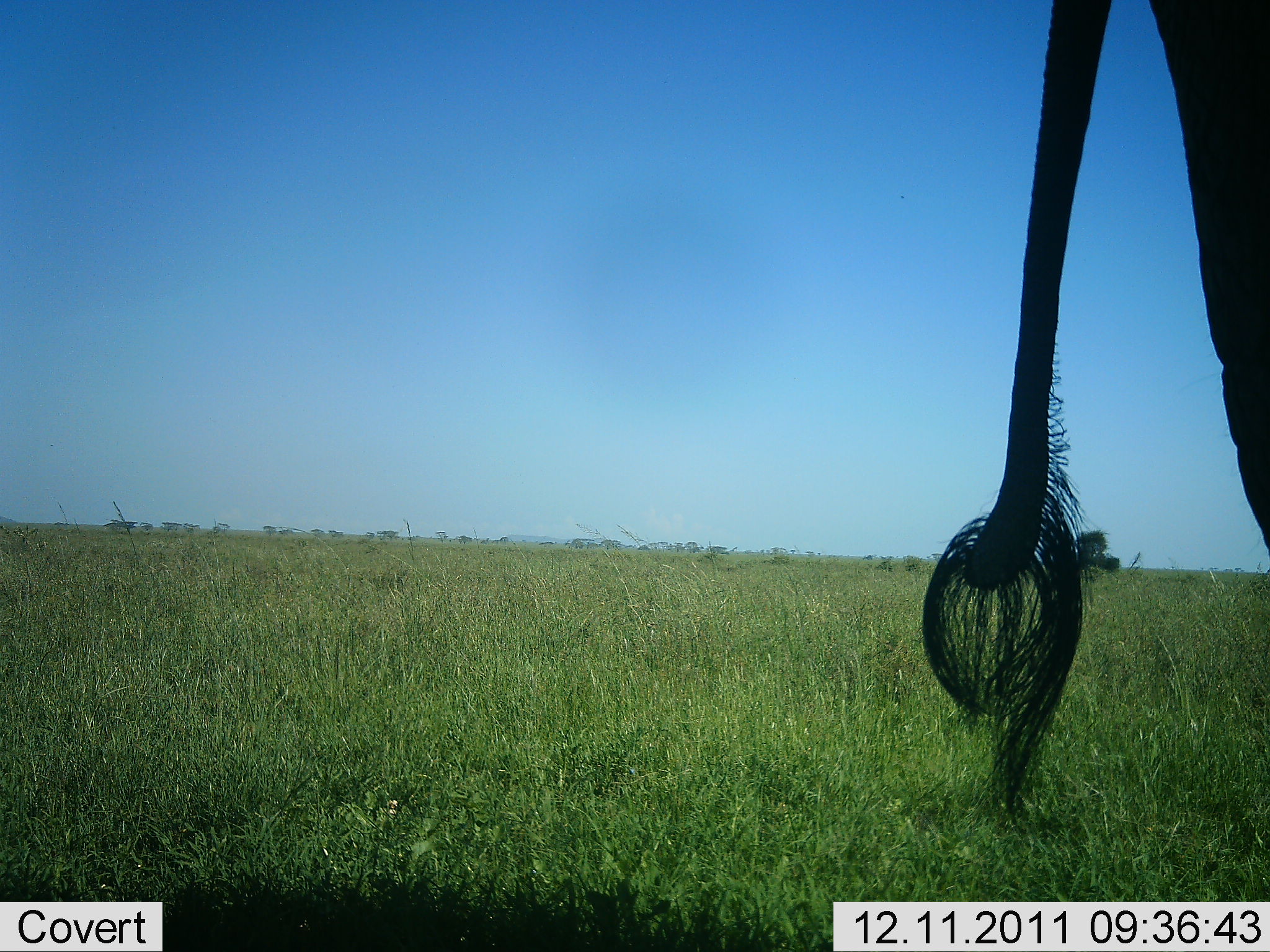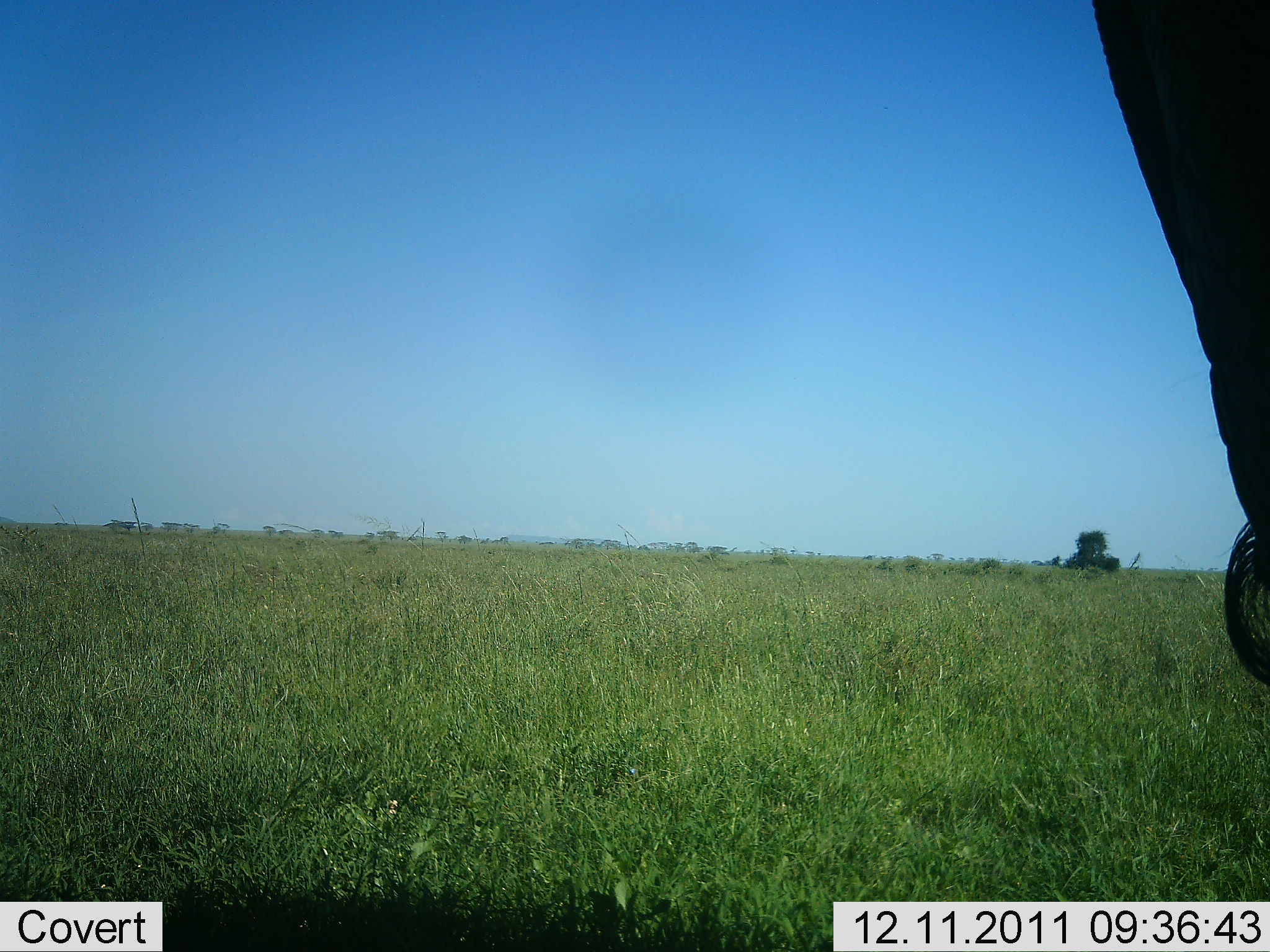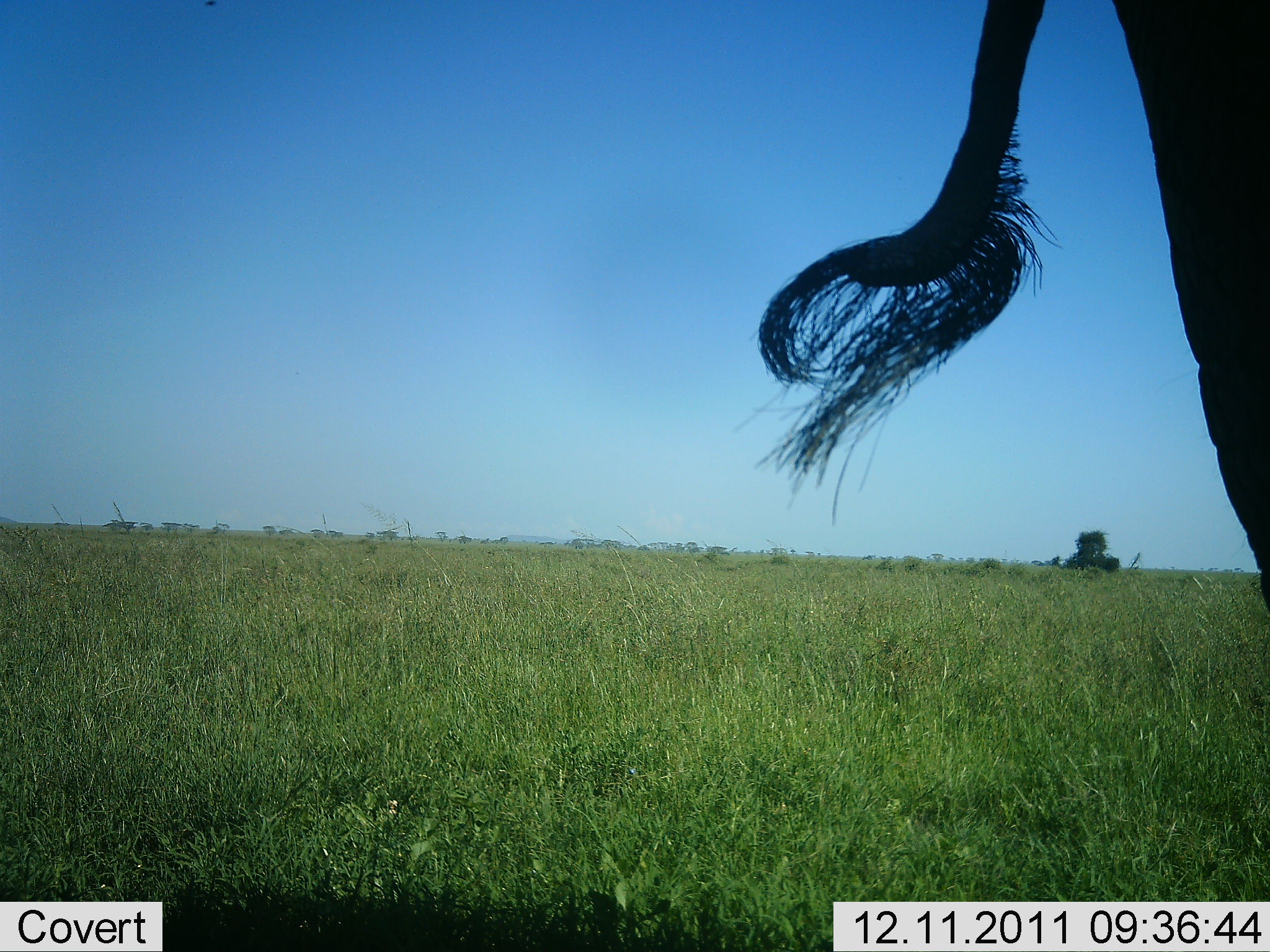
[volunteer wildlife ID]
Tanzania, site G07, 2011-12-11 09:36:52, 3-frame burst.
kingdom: Animalia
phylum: Chordata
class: Mammalia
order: Proboscidea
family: Elephantidae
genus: Loxodonta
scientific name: Loxodonta africana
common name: african bush elephant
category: elephant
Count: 1.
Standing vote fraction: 100%.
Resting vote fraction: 0%.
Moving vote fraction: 0%.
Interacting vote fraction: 0%.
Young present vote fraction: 0%.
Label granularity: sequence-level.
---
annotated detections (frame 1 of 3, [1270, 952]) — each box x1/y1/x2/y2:
animal: 912/0/1270/835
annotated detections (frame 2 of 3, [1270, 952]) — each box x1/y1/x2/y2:
animal: 1031/0/1270/721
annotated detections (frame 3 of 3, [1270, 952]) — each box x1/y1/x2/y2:
animal: 727/1/1270/628